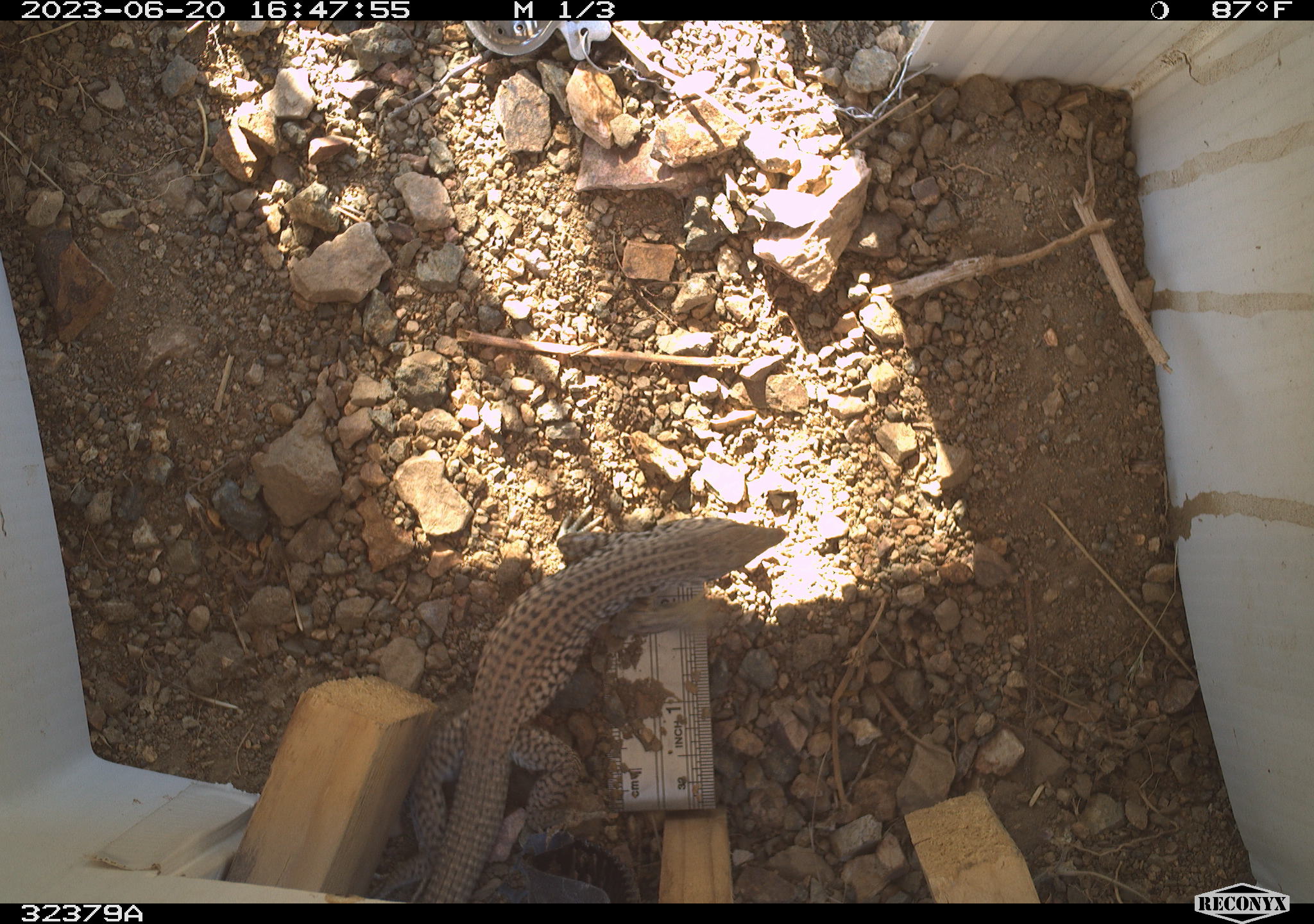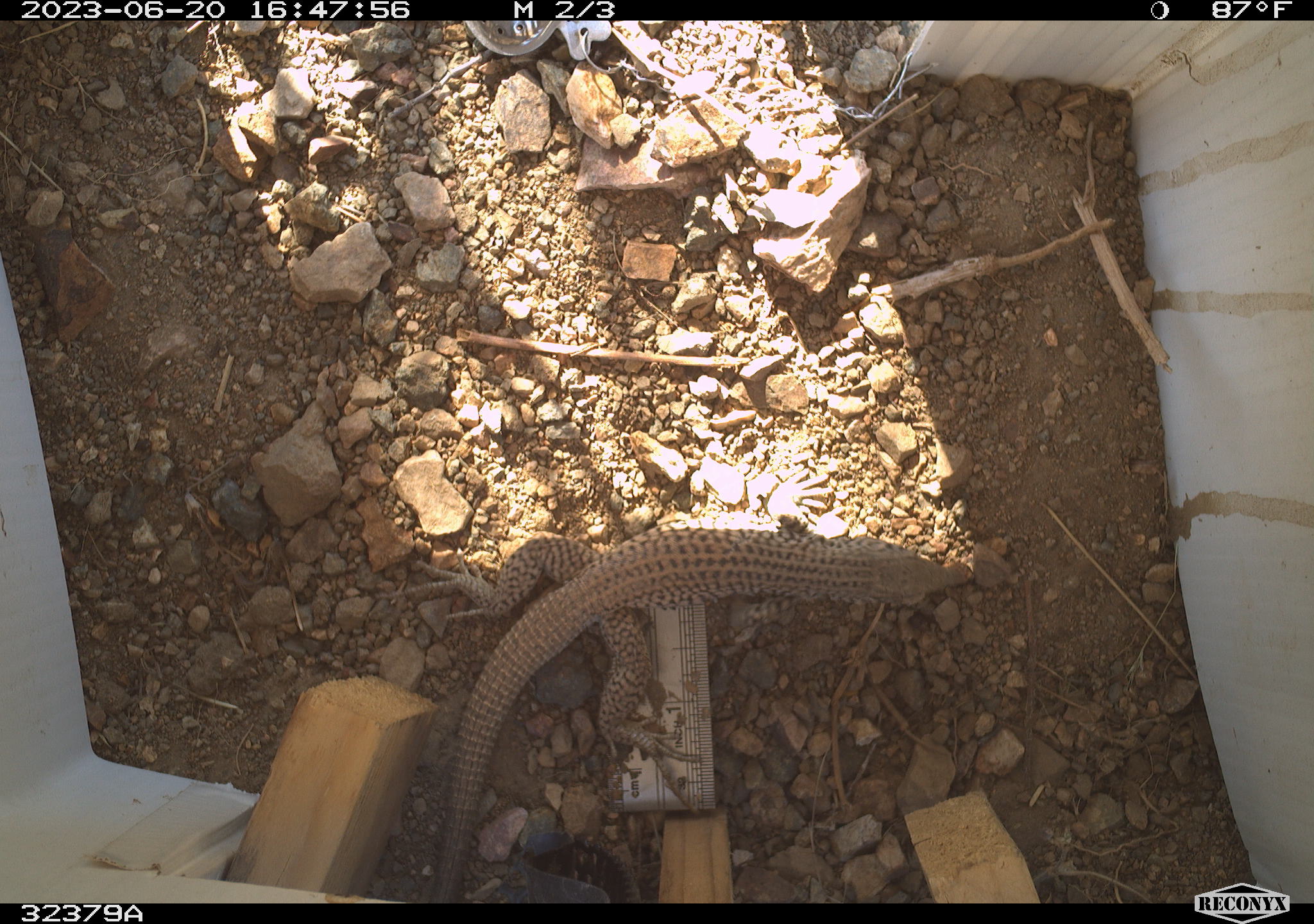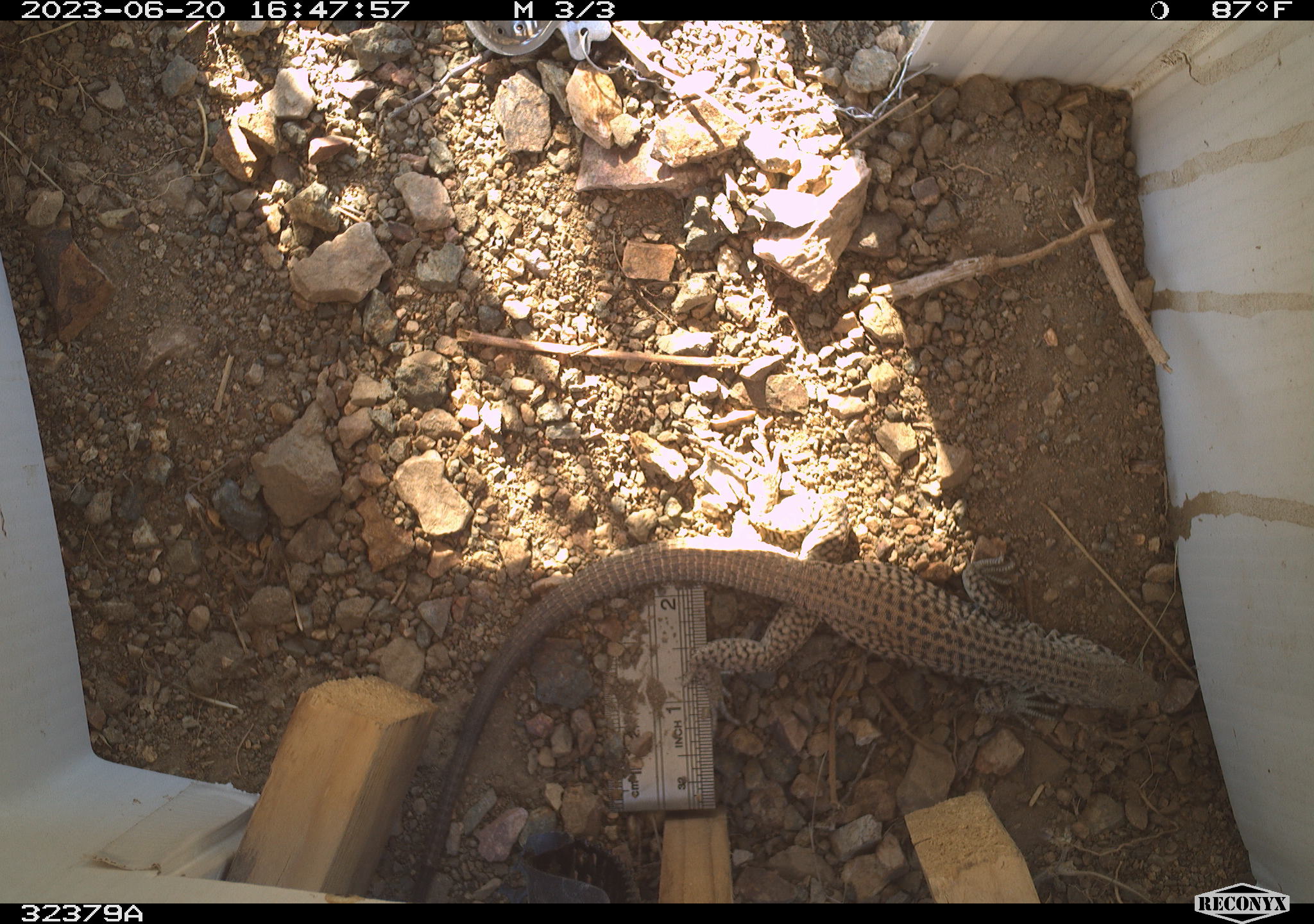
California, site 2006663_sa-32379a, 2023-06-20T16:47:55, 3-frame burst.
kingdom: Animalia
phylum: Chordata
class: Reptilia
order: Squamata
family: Teiidae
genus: Aspidoscelis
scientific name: Aspidoscelis tigris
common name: western whiptail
Western whiptail (Aspidoscelis tigris).